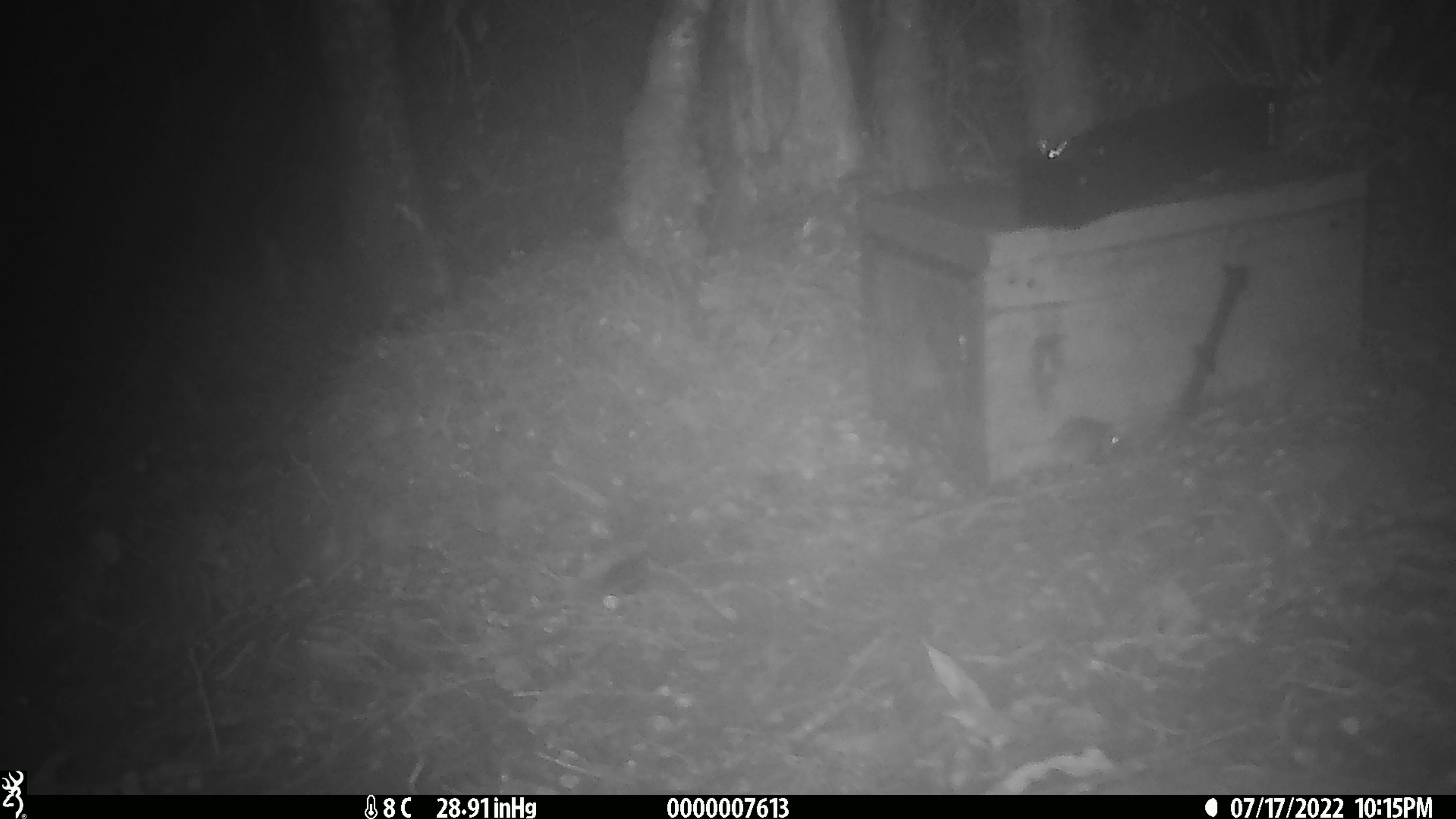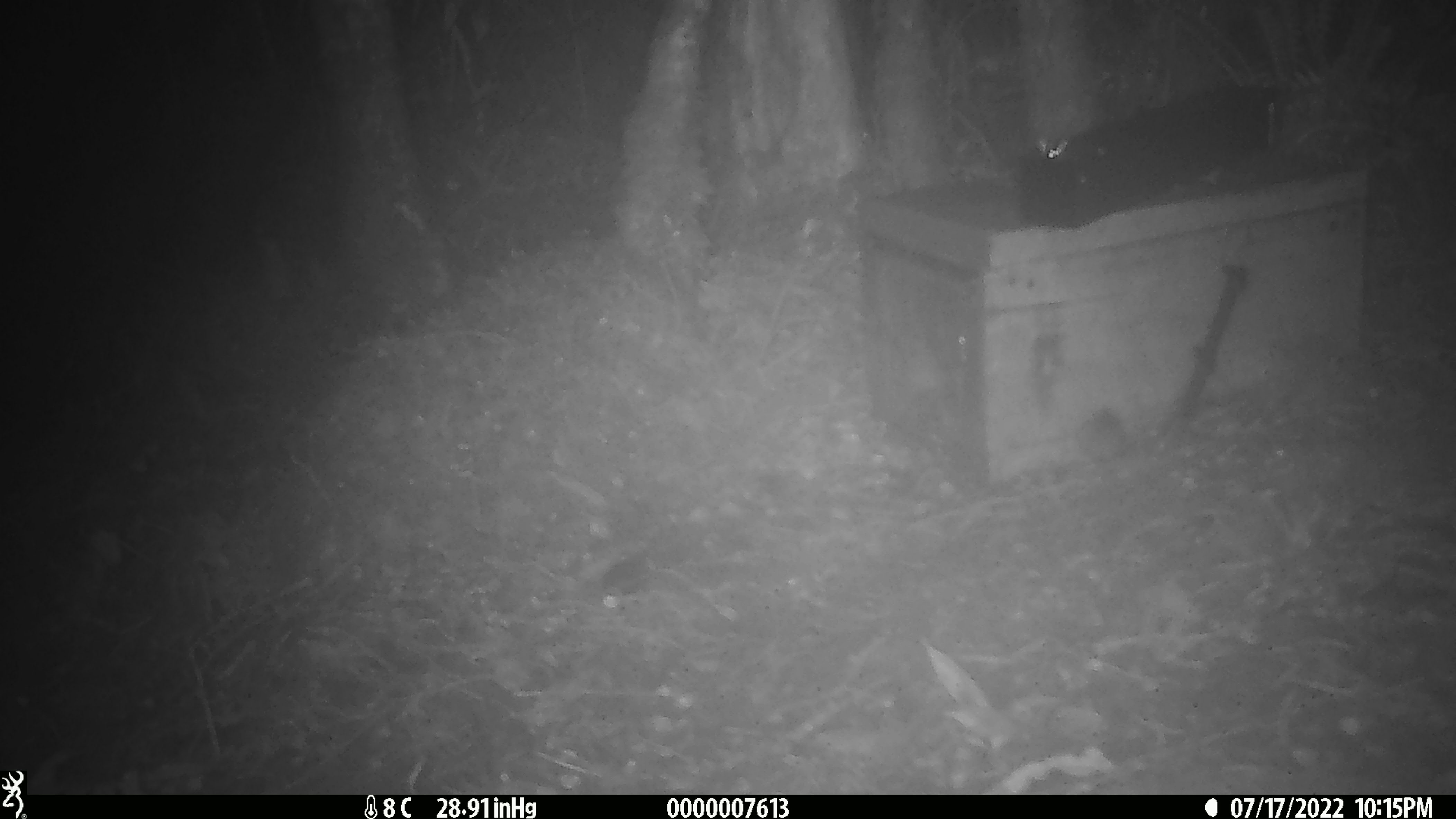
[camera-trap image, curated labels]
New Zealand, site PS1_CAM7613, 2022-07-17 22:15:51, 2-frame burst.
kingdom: Animalia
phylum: Chordata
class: Mammalia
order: Rodentia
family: Muridae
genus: Mus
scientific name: Mus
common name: mouse